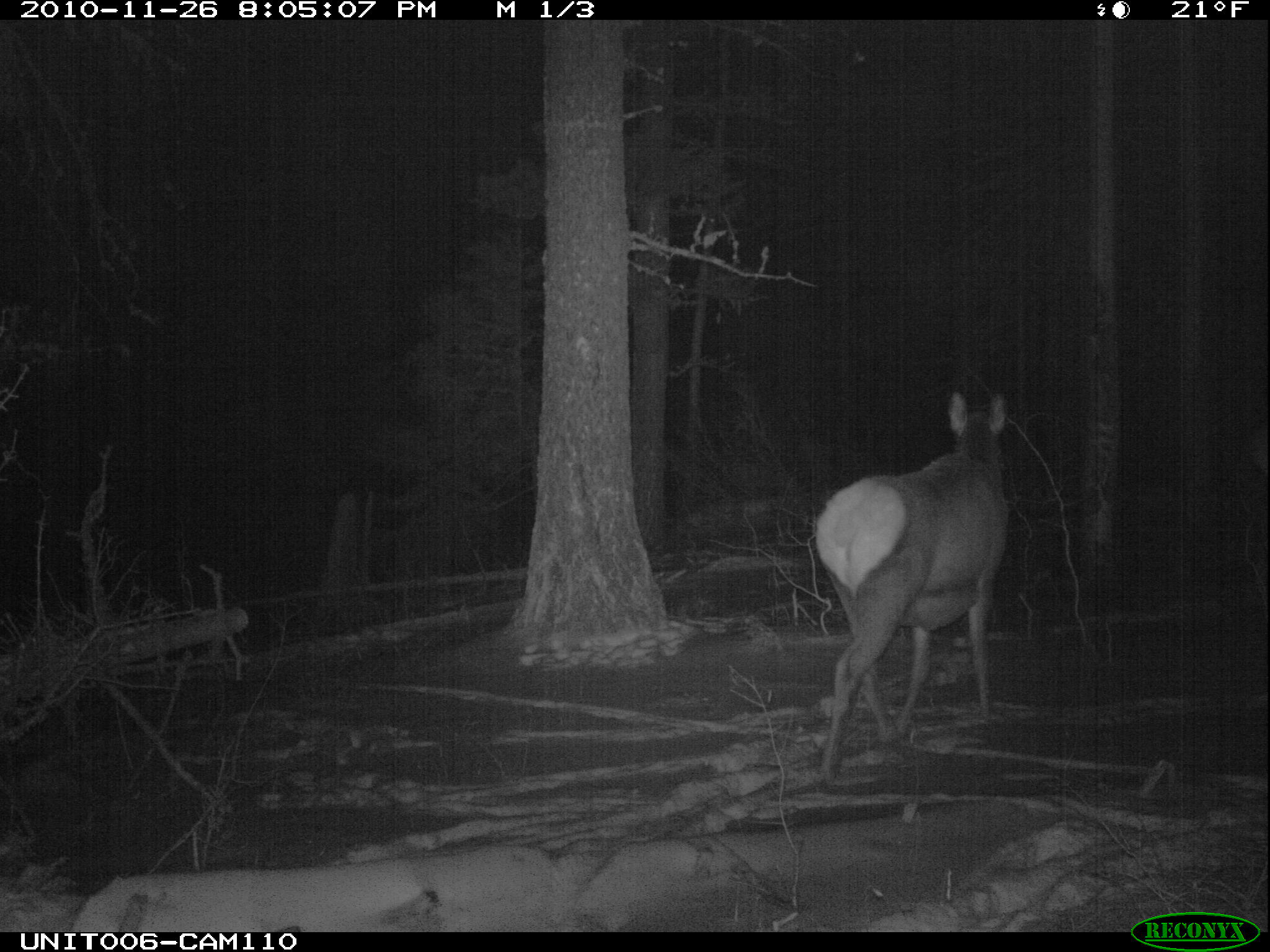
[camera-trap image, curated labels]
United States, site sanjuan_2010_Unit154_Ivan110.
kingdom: Animalia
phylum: Chordata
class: Mammalia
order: Artiodactyla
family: Cervidae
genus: Cervus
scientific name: Cervus elaphus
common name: red deer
Cervus elaphus (red deer).